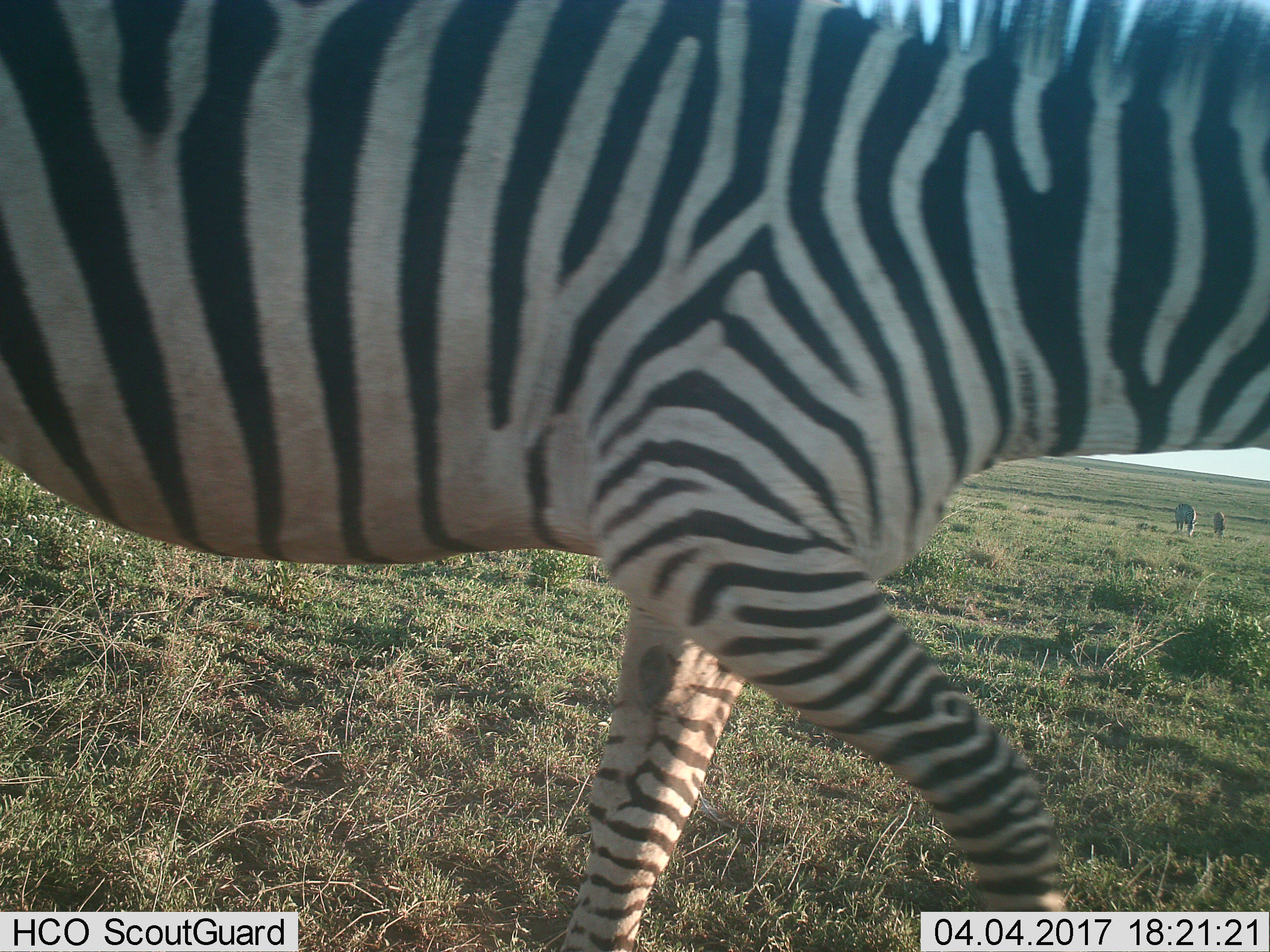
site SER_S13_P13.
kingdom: Animalia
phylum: Chordata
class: Mammalia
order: Perissodactyla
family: Equidae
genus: Equus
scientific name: Equus quagga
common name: plains zebra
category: zebraplains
Zebraplains (plains zebra) (Equus quagga), count 3. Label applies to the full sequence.